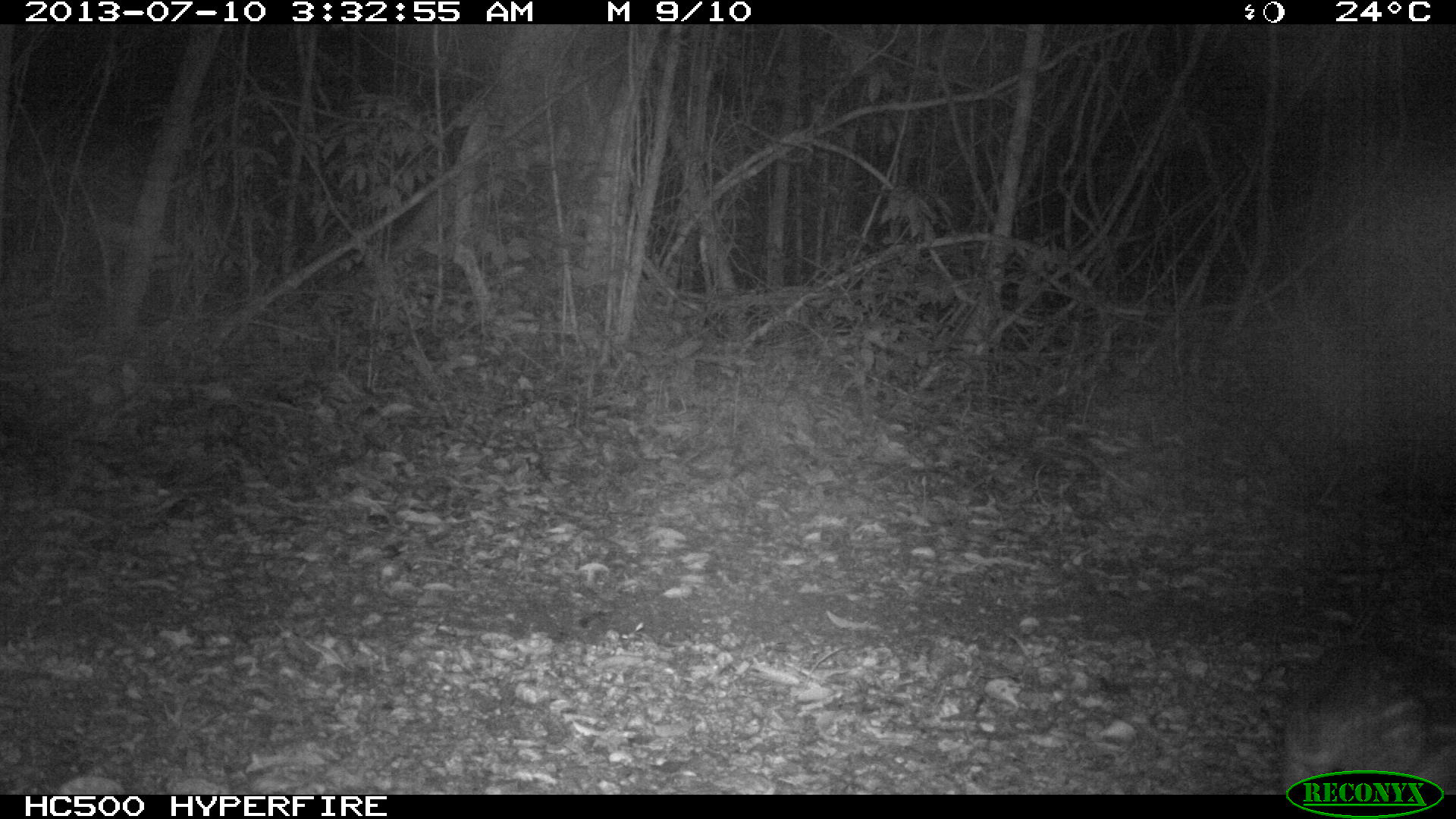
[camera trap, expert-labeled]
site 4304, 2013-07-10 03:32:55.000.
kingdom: Animalia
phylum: Chordata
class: Mammalia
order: Rodentia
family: Cuniculidae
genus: Cuniculus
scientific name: Cuniculus paca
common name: spotted paca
Cuniculus paca (spotted paca), count 1.